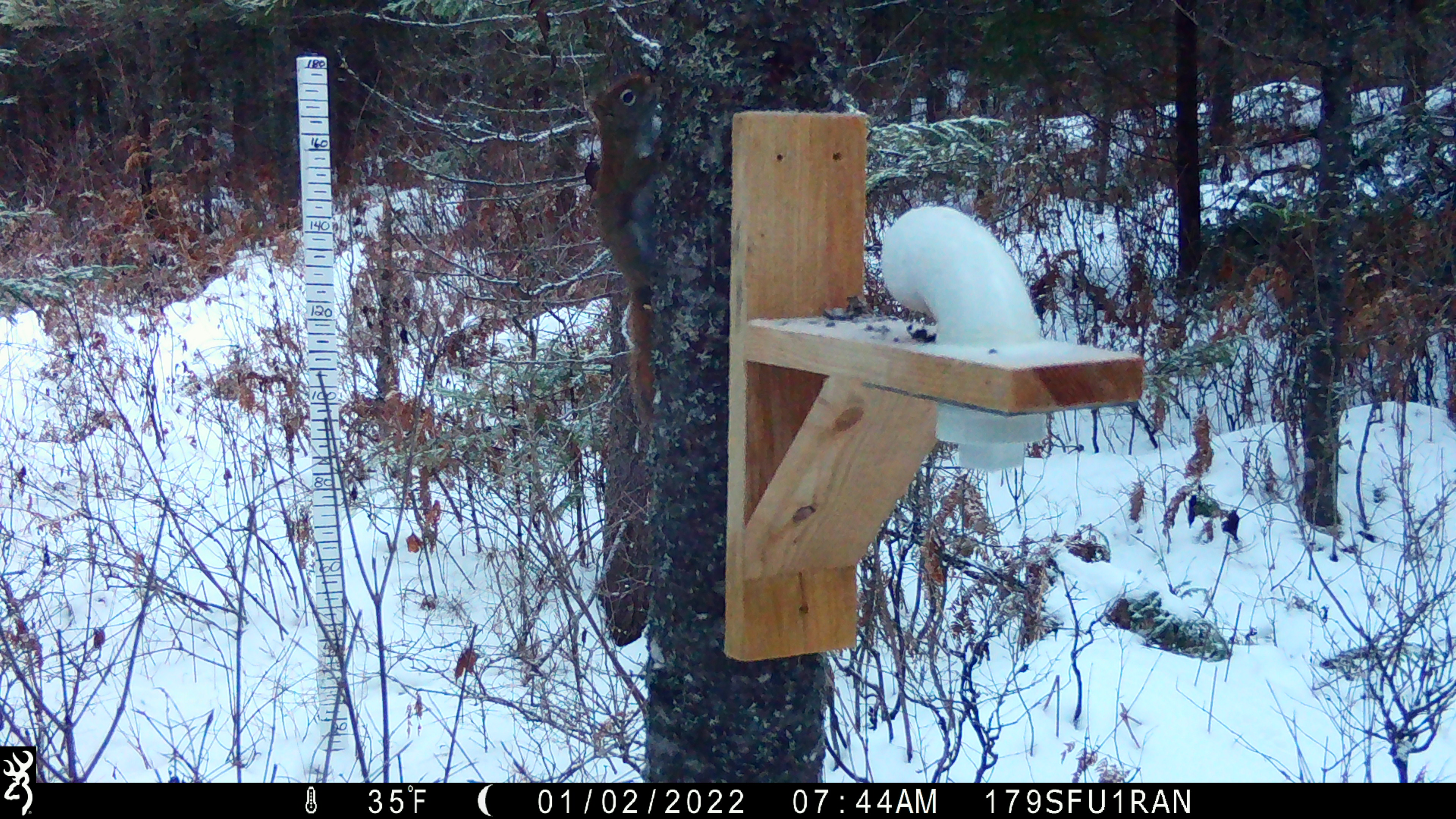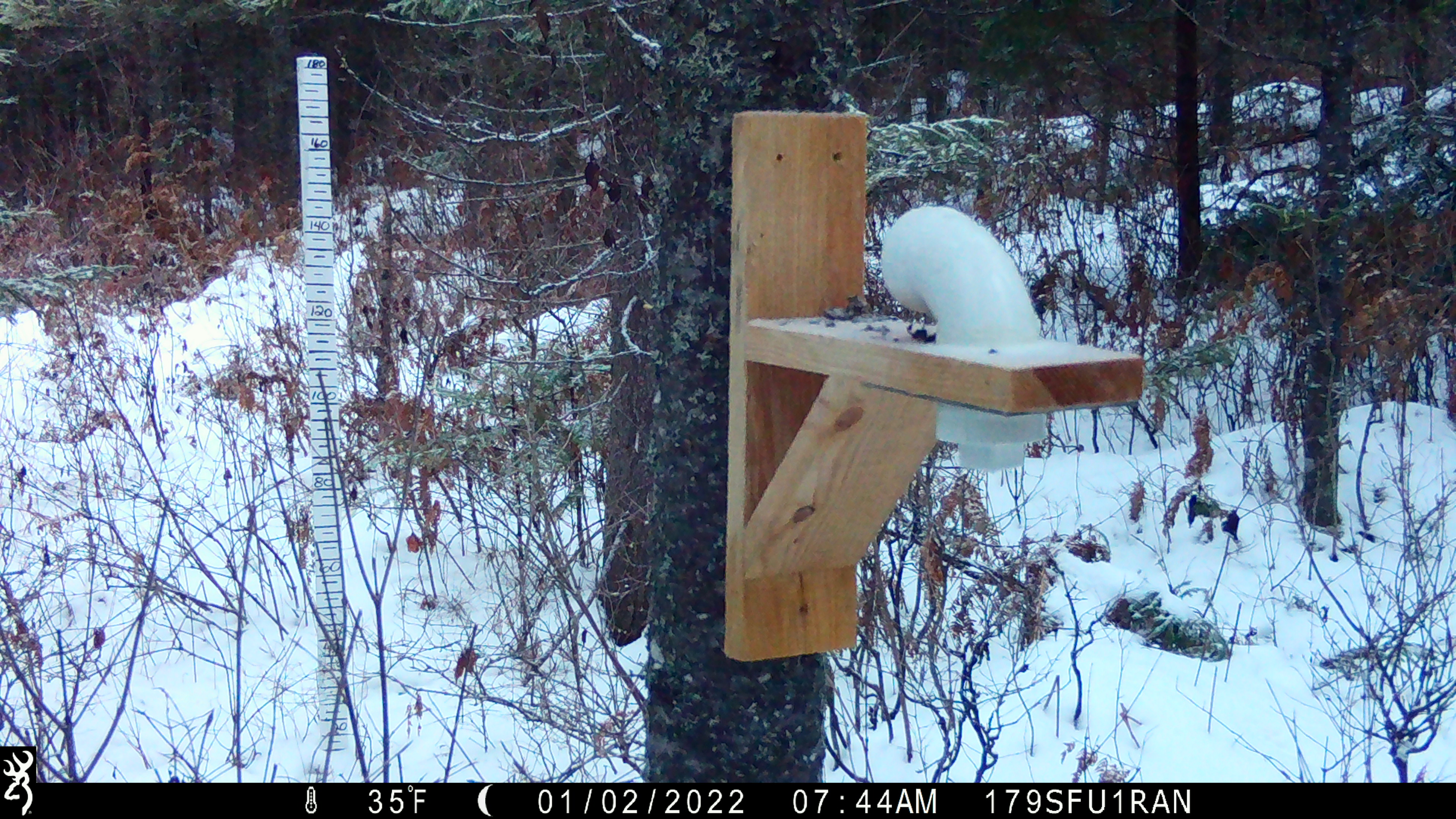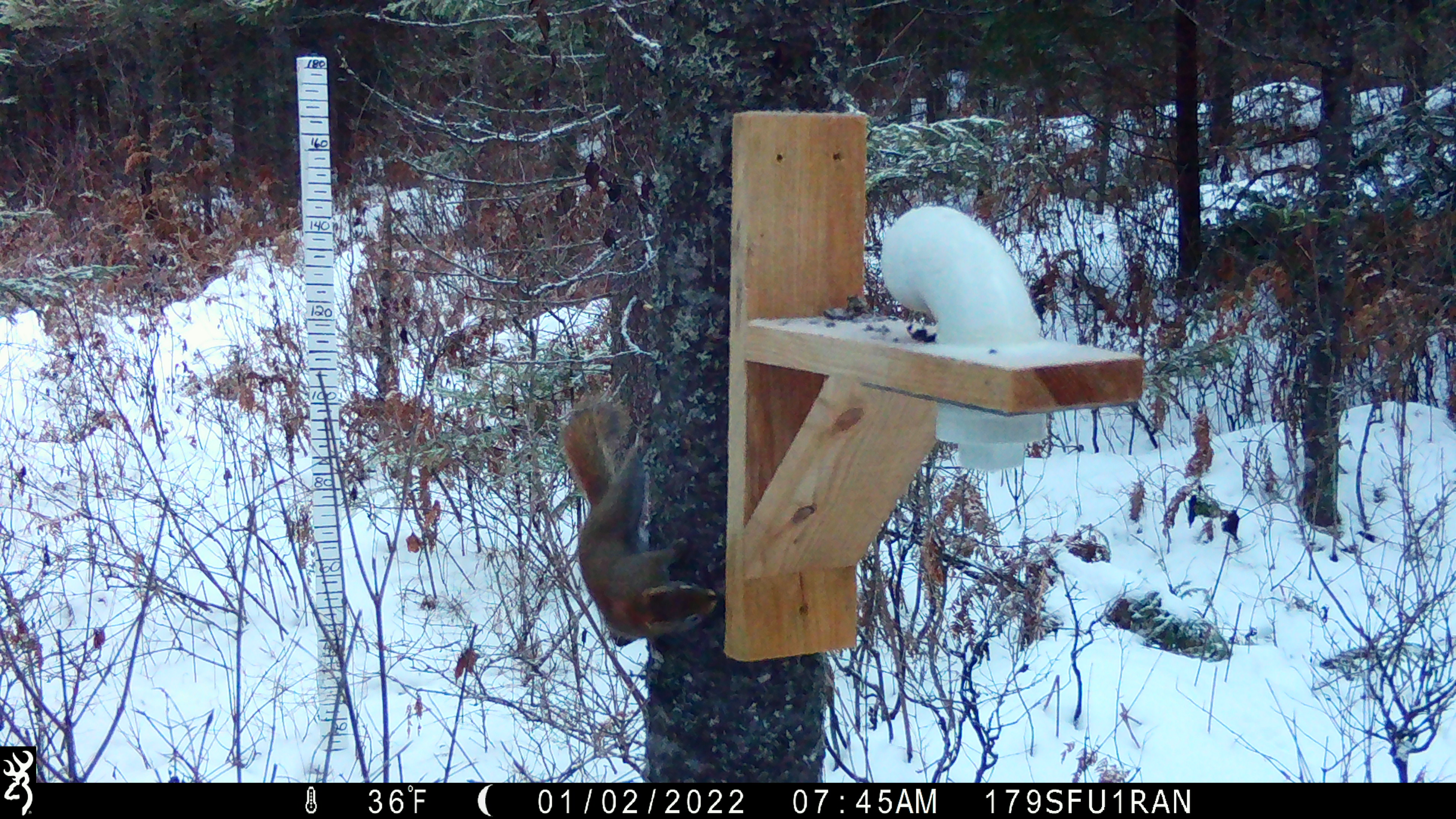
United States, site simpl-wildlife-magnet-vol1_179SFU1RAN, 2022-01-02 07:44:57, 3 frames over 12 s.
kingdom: Animalia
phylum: Chordata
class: Mammalia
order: Rodentia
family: Sciuridae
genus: Tamiasciurus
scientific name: Tamiasciurus hudsonicus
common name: red squirrel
Red squirrel (Tamiasciurus hudsonicus).